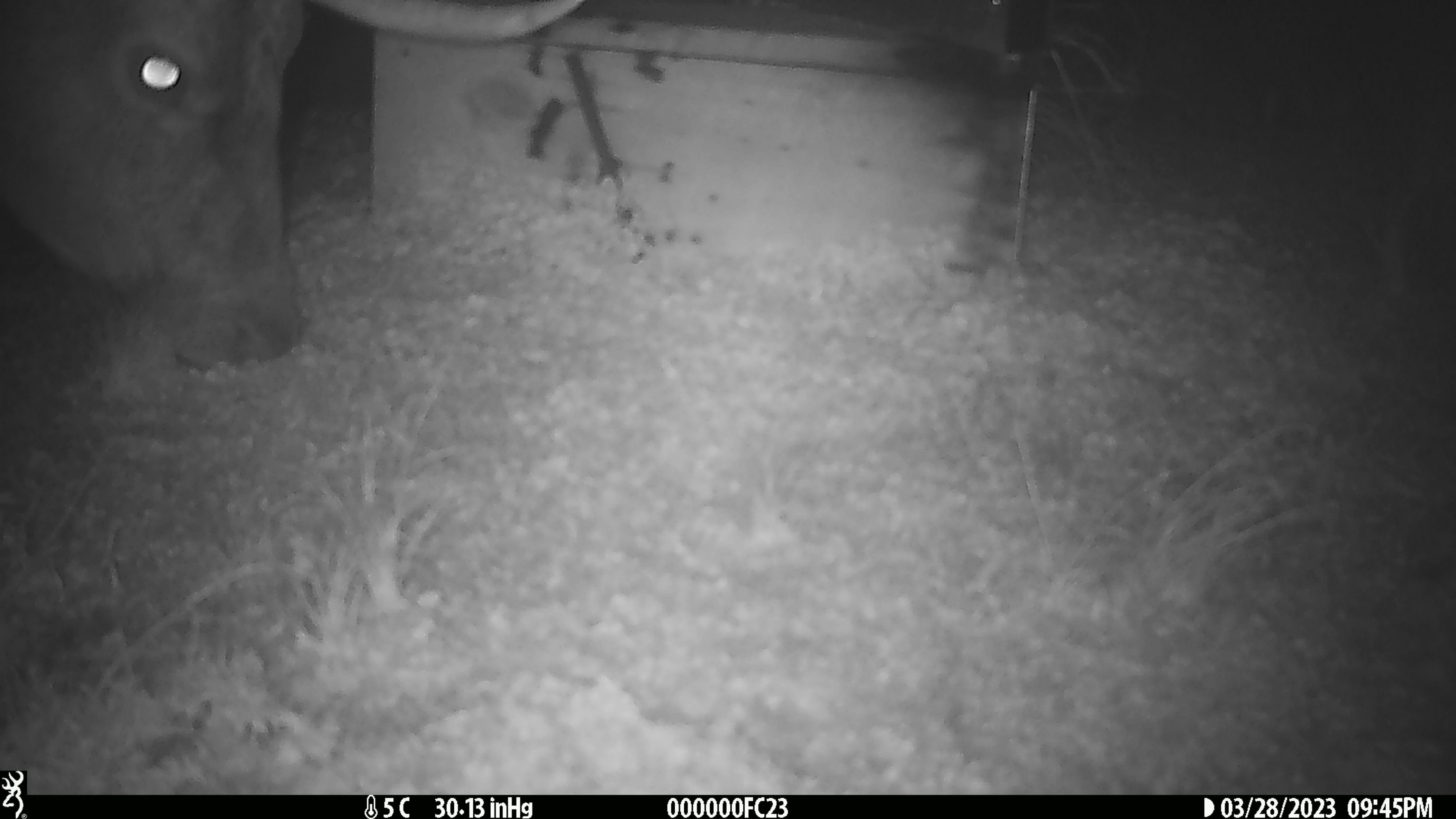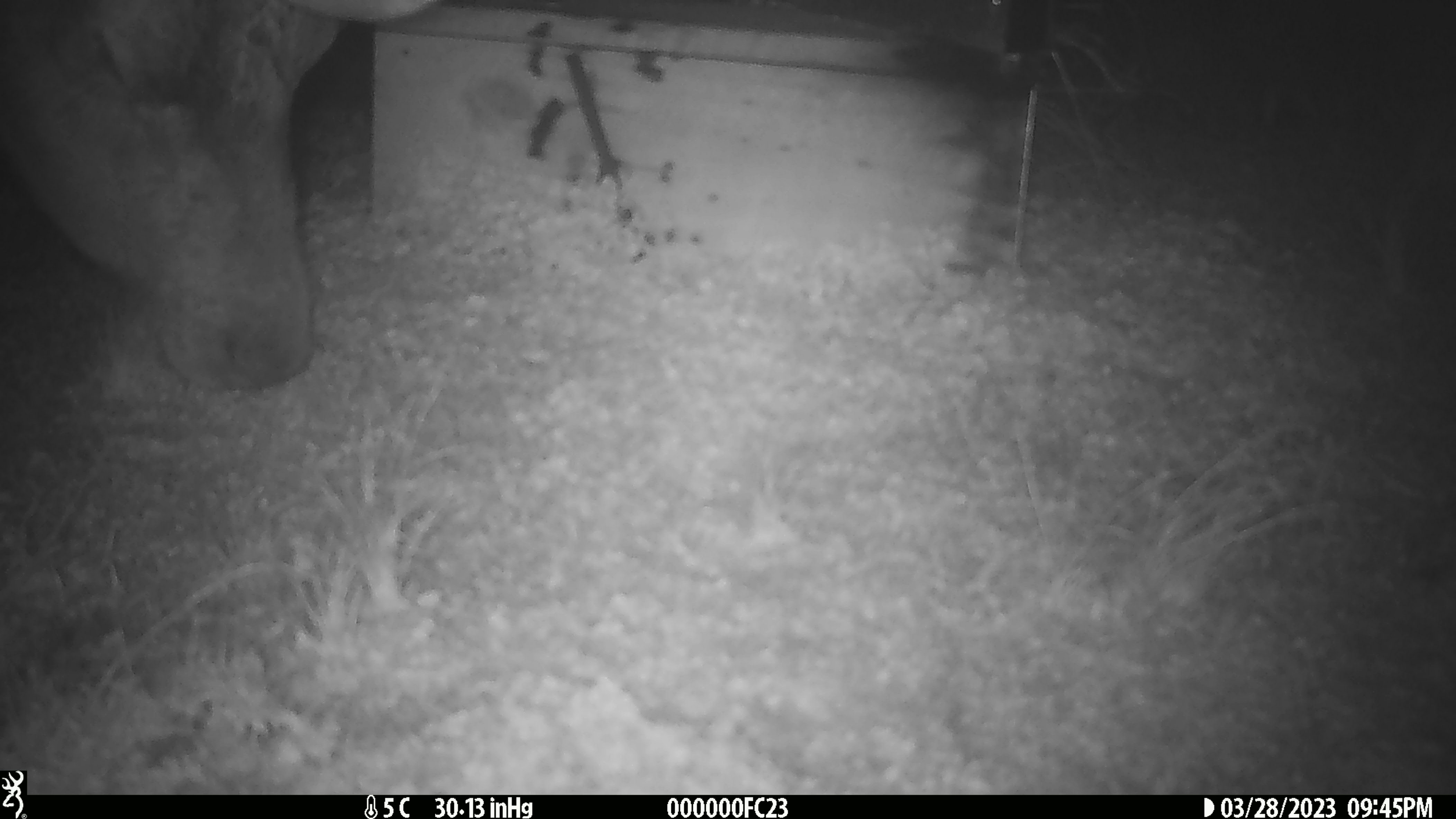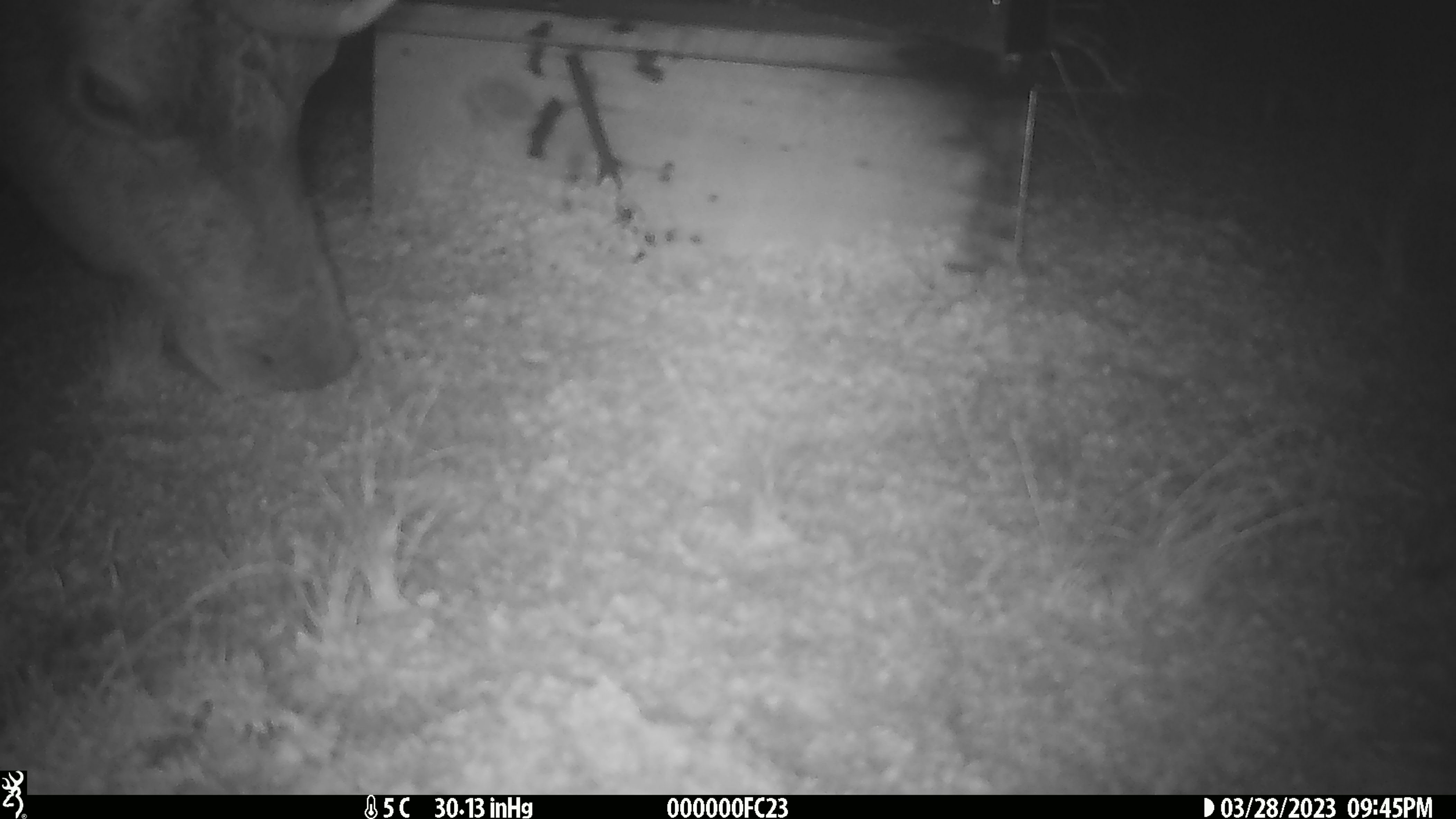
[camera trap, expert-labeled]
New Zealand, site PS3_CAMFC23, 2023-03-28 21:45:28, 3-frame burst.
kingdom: Animalia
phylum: Chordata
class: Mammalia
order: Artiodactyla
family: Cervidae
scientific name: Cervidae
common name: deer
Deer (Cervidae).